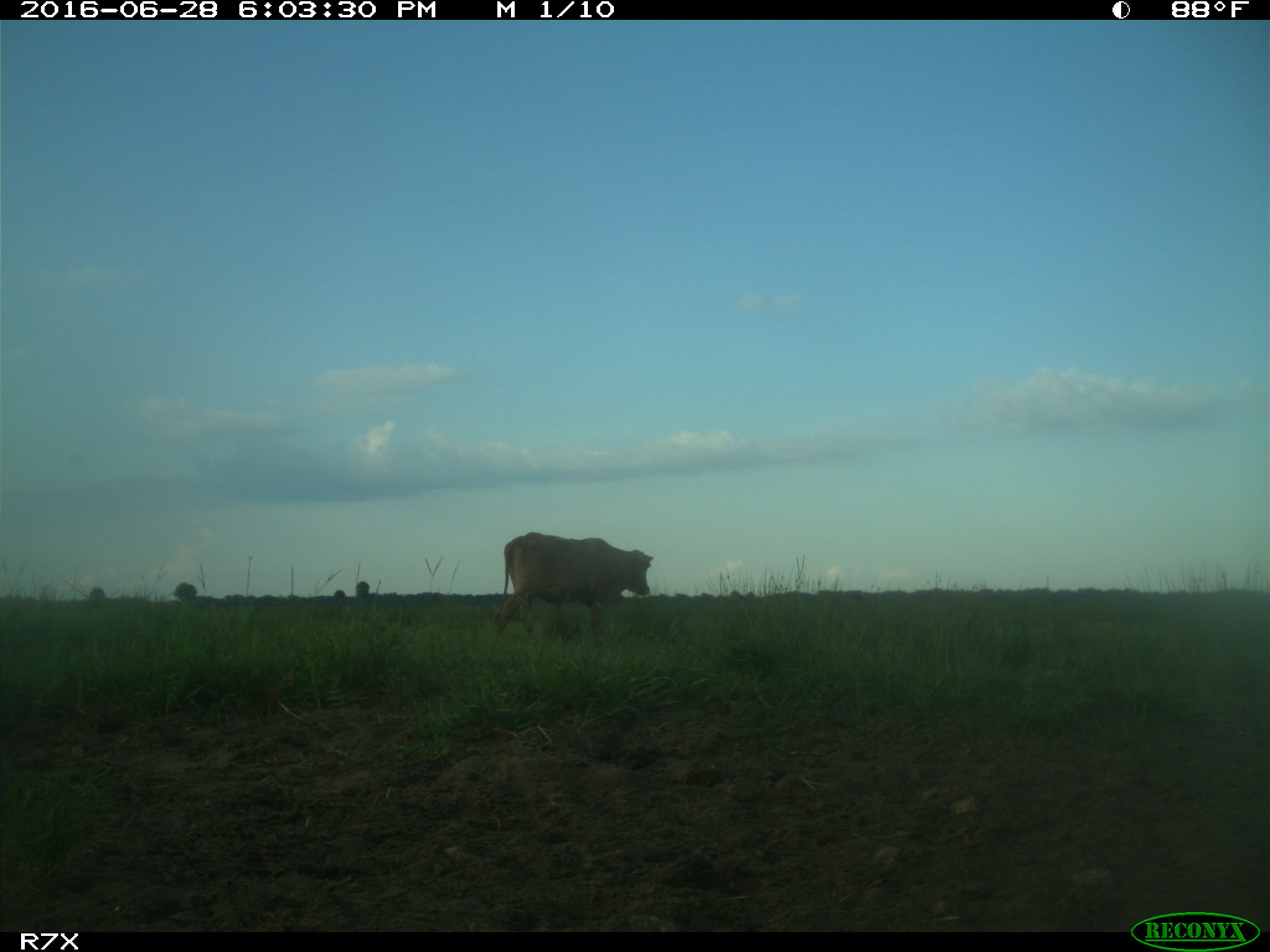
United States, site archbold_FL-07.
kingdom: Animalia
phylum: Chordata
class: Mammalia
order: Artiodactyla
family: Bovidae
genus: Bos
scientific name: Bos taurus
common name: domestic cow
Bos taurus (domestic cow).